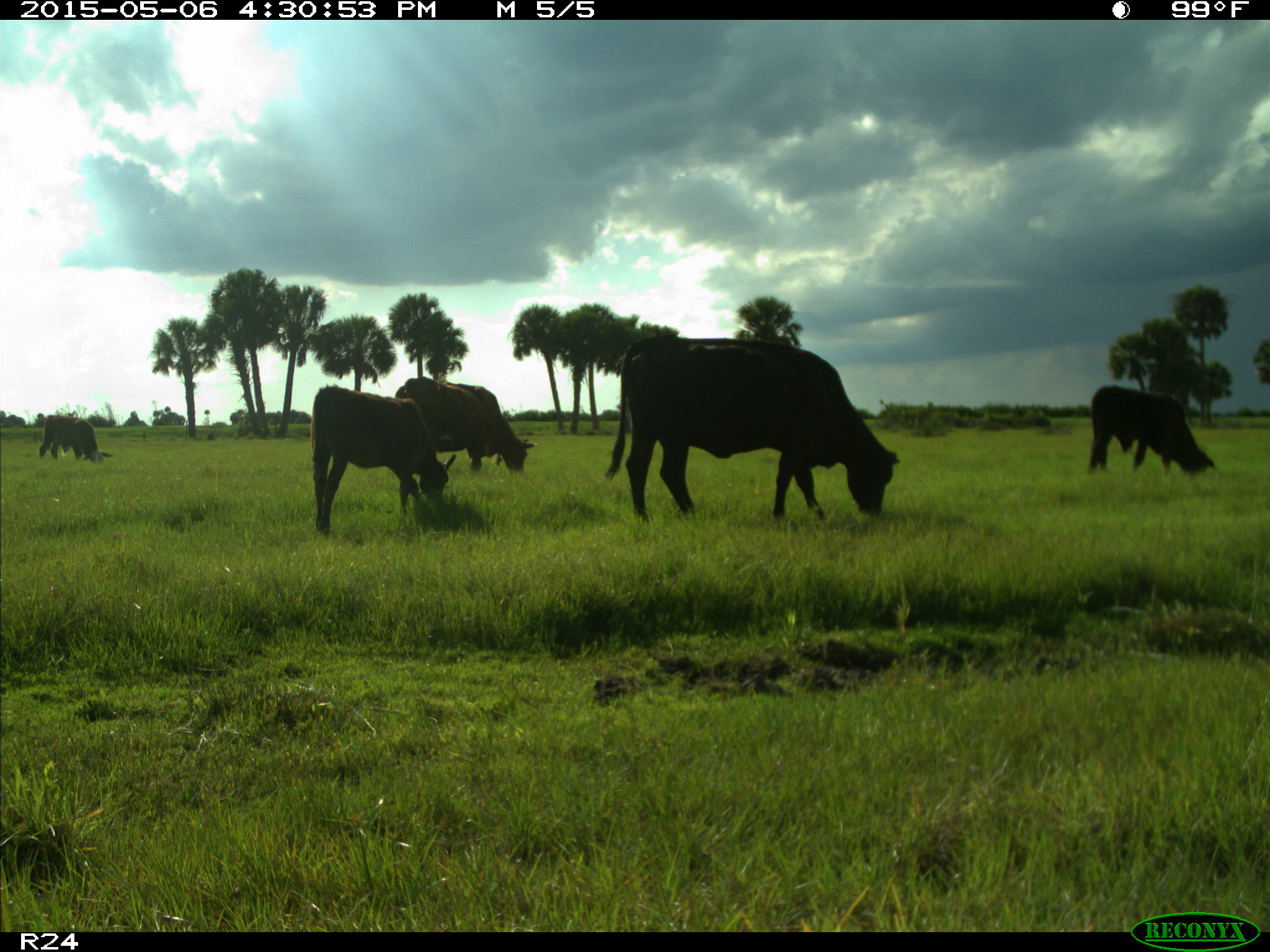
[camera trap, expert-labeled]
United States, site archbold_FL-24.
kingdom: Animalia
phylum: Chordata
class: Mammalia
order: Artiodactyla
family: Bovidae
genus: Bos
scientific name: Bos taurus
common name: domestic cow